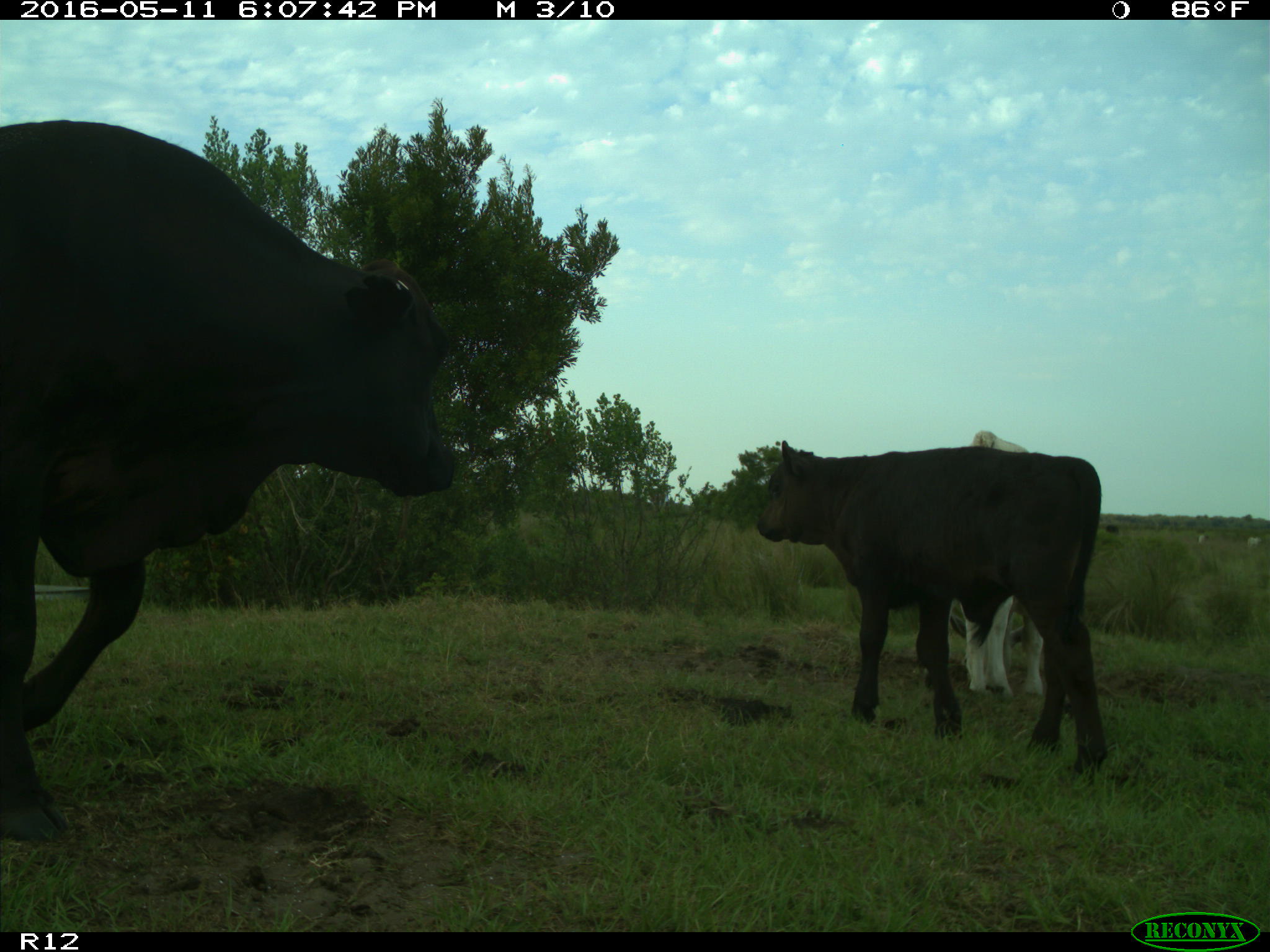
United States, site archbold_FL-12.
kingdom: Animalia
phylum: Chordata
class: Mammalia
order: Artiodactyla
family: Bovidae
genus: Bos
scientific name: Bos taurus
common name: domestic cow